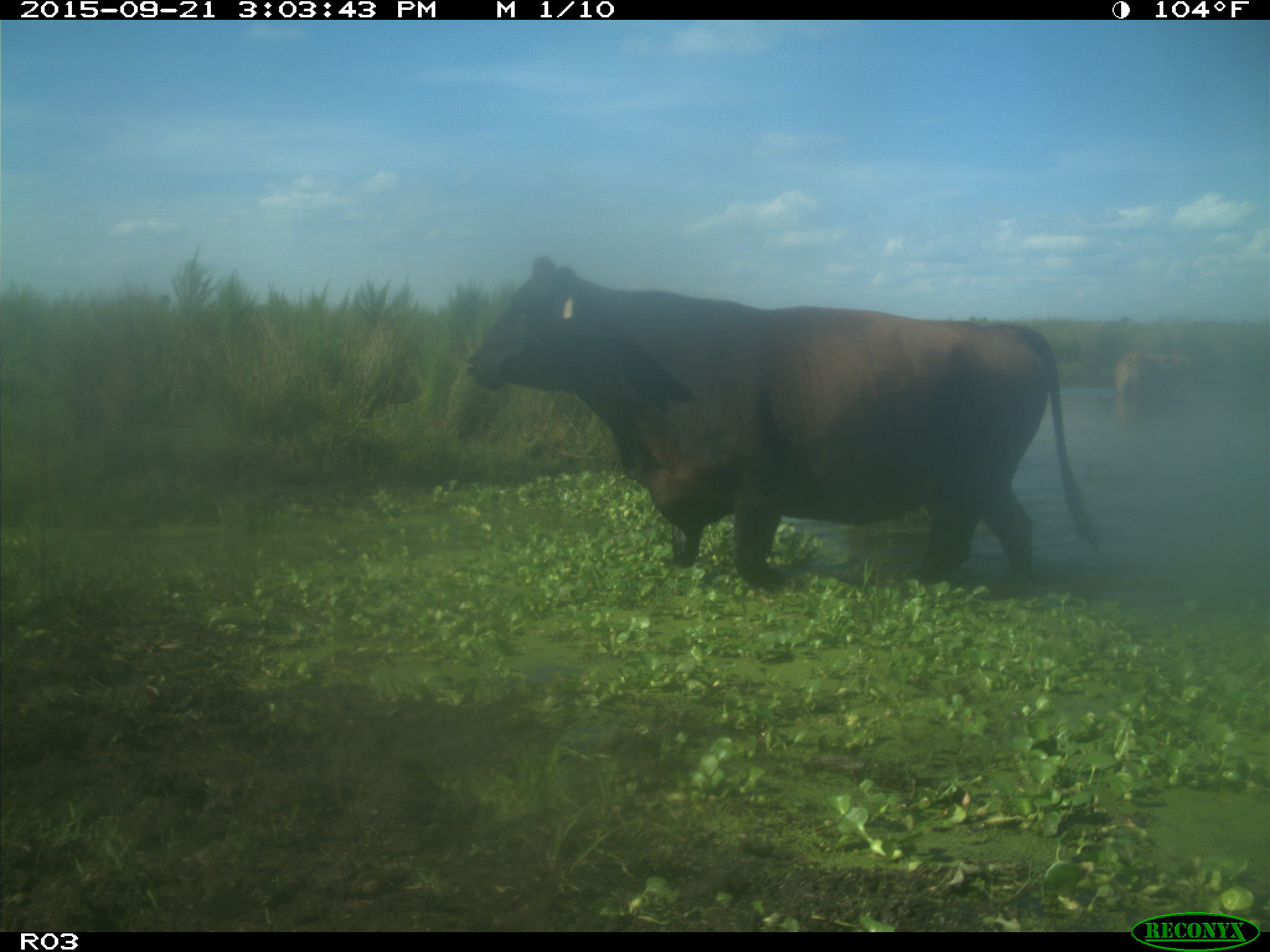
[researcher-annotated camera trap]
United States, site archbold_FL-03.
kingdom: Animalia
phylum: Chordata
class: Mammalia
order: Artiodactyla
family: Bovidae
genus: Bos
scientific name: Bos taurus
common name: domestic cow